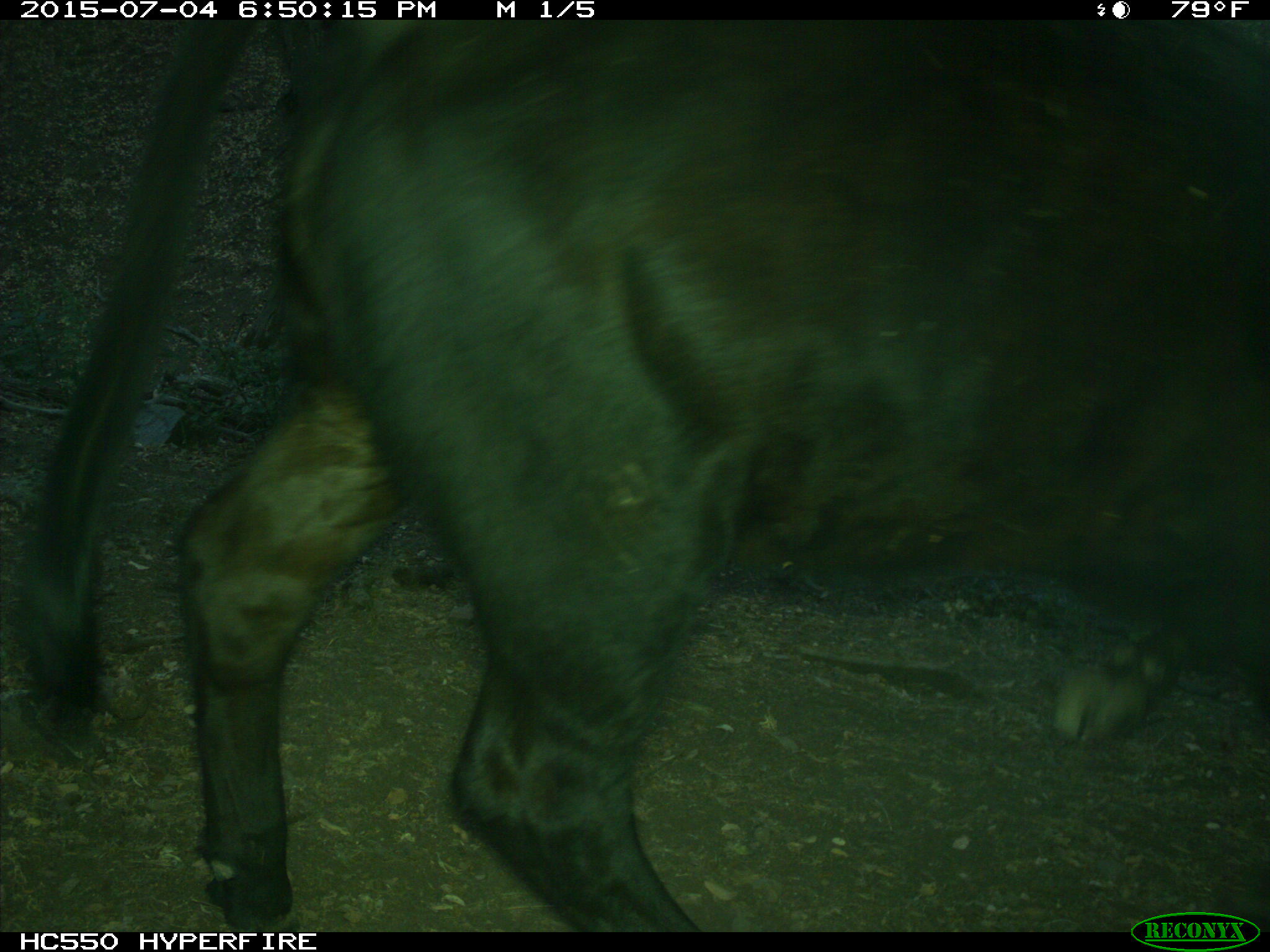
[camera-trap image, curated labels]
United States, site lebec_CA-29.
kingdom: Animalia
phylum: Chordata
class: Mammalia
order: Artiodactyla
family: Bovidae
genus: Bos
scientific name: Bos taurus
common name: domestic cow